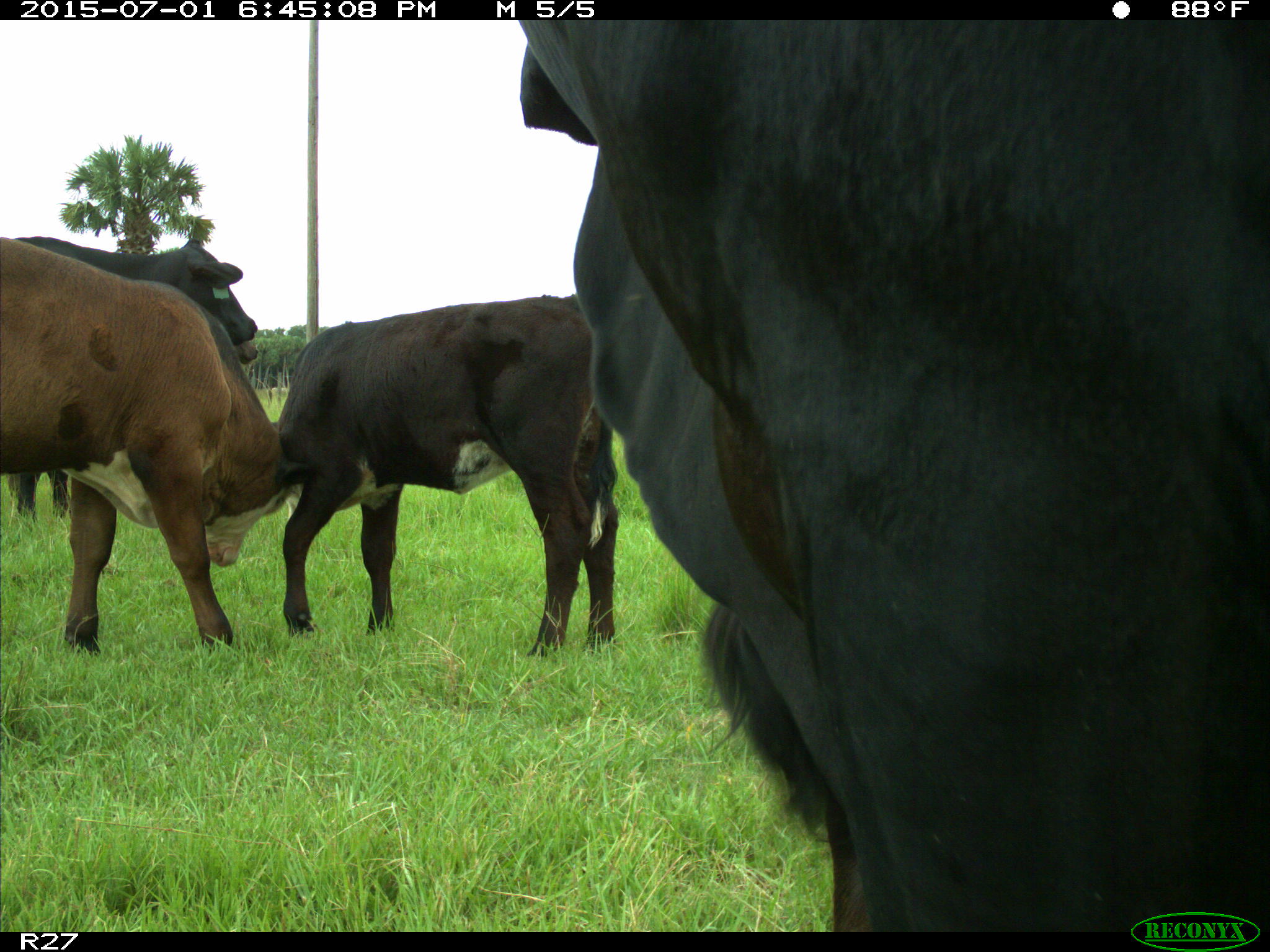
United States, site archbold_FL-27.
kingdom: Animalia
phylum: Chordata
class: Mammalia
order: Artiodactyla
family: Bovidae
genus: Bos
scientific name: Bos taurus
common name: domestic cow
Bos taurus (domestic cow).